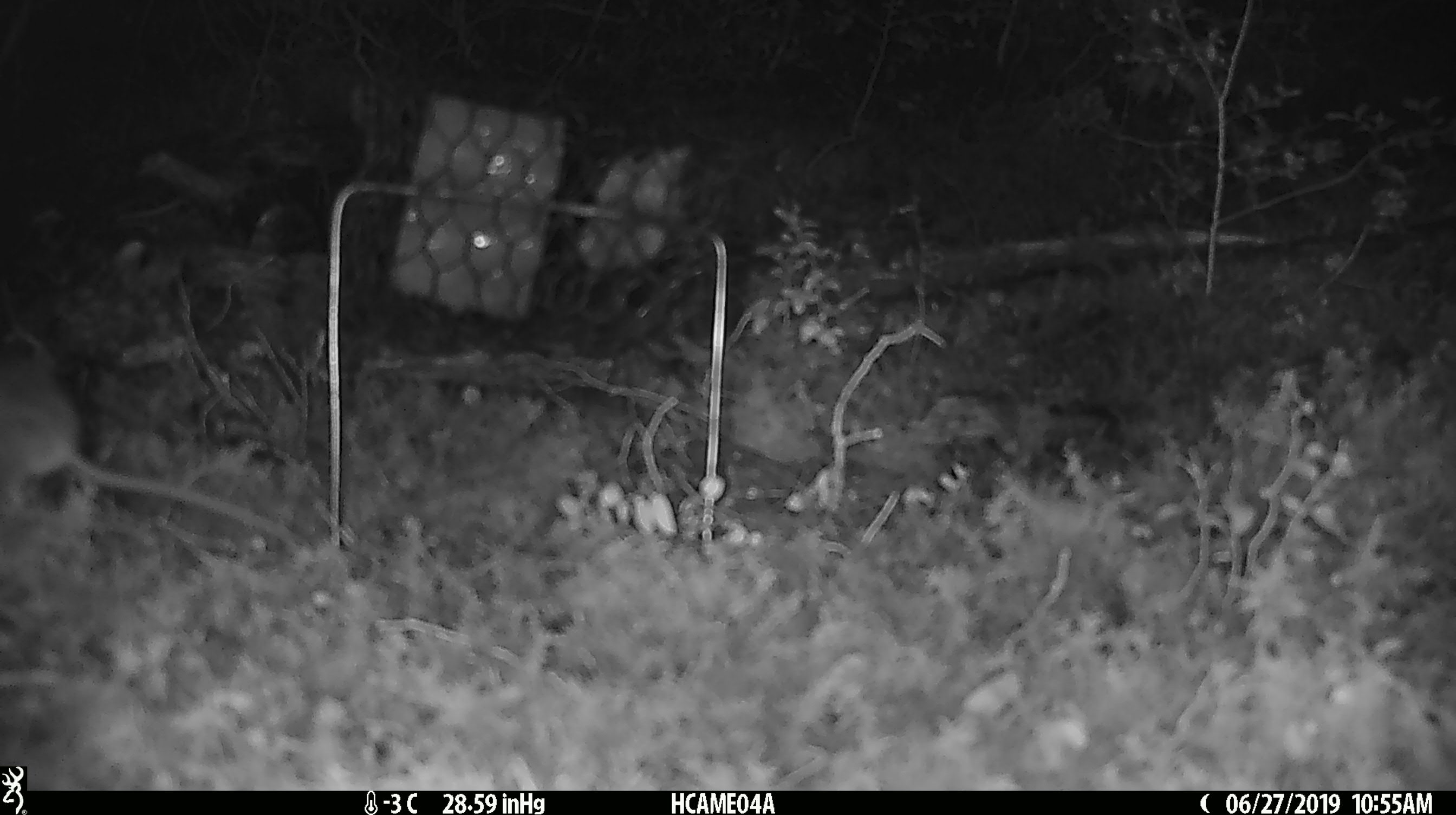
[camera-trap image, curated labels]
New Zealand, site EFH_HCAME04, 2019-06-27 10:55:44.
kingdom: Animalia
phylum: Chordata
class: Mammalia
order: Rodentia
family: Muridae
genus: Mus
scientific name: Mus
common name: mouse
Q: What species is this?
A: Mouse (Mus).